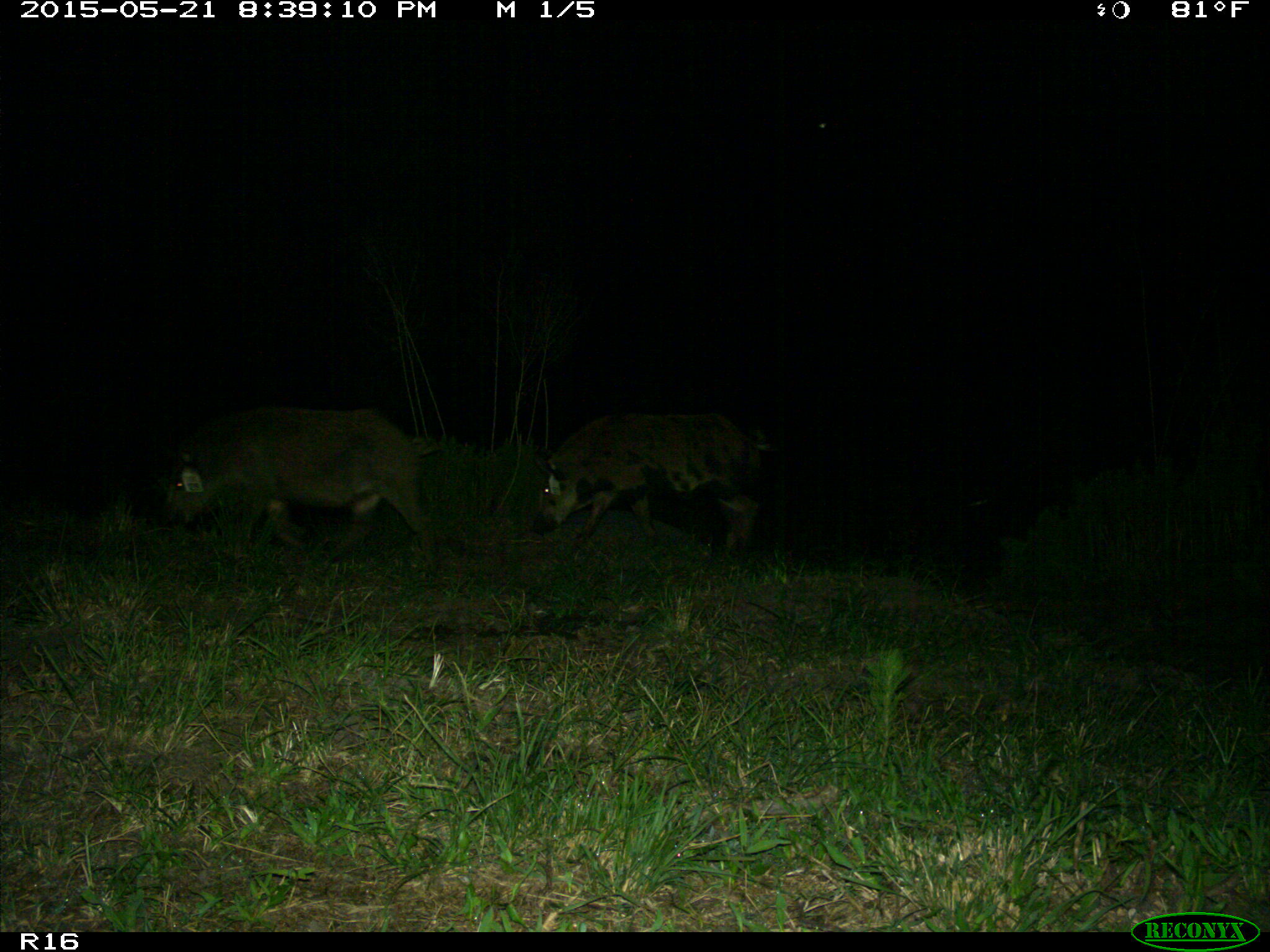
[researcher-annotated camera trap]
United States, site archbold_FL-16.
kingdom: Animalia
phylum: Chordata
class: Mammalia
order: Artiodactyla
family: Suidae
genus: Sus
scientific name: Sus scrofa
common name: wild boar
Sus scrofa (wild boar).